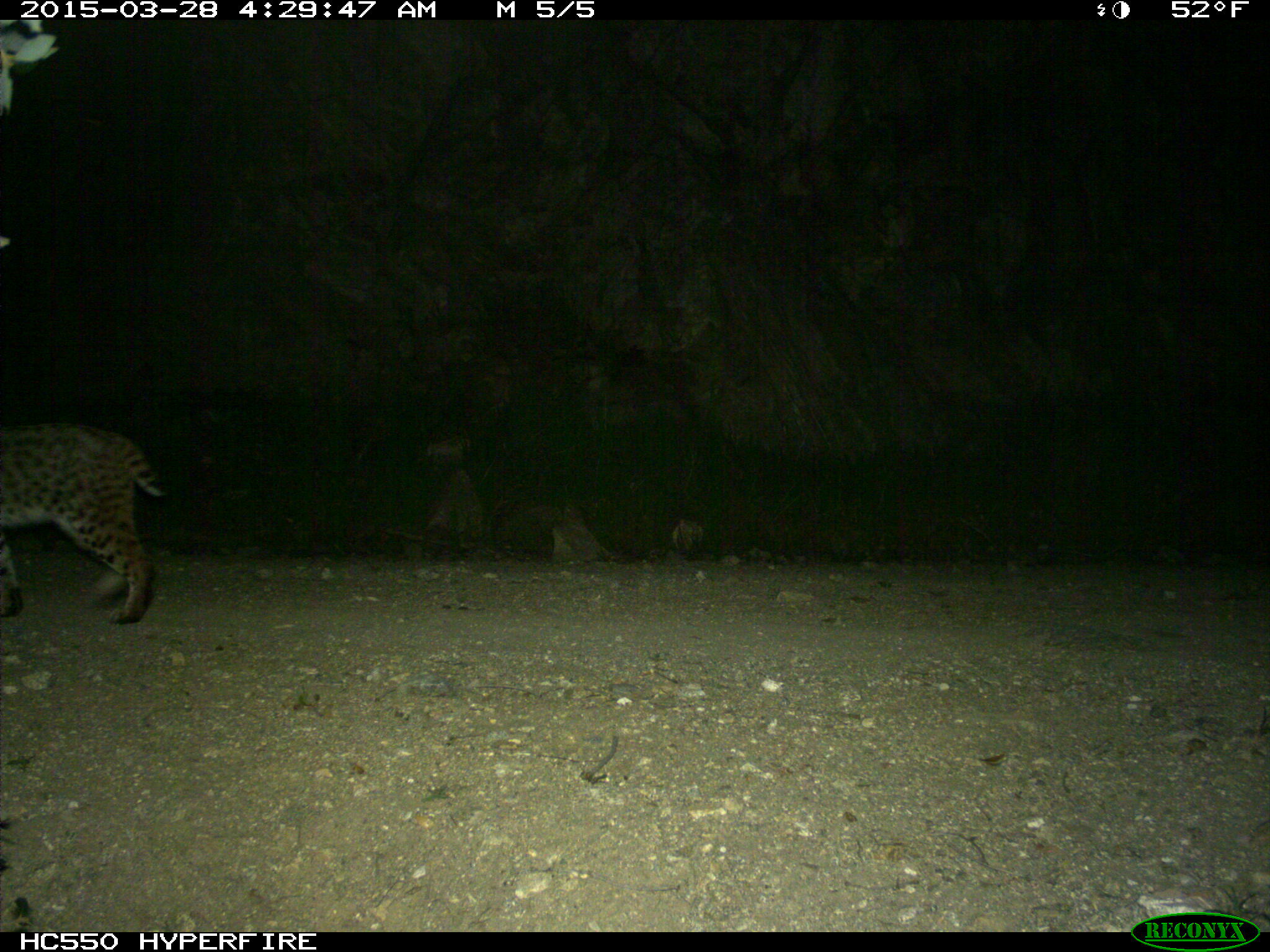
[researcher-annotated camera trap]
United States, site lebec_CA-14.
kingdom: Animalia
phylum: Chordata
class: Mammalia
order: Carnivora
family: Felidae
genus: Lynx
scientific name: Lynx rufus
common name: bobcat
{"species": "Lynx rufus (bobcat)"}